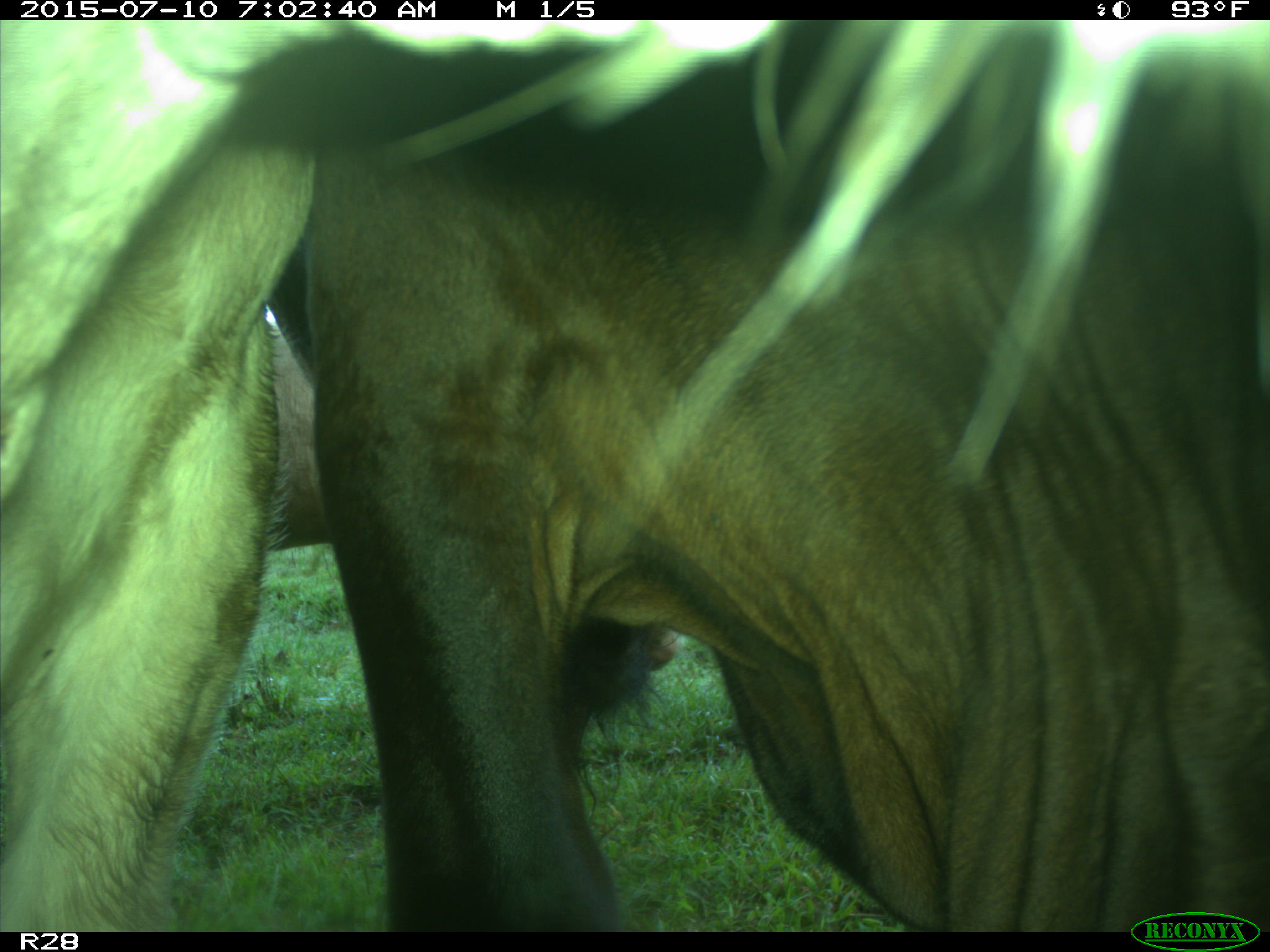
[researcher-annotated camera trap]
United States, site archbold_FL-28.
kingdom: Animalia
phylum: Chordata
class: Mammalia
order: Artiodactyla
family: Bovidae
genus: Bos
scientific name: Bos taurus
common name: domestic cow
Bos taurus (domestic cow).